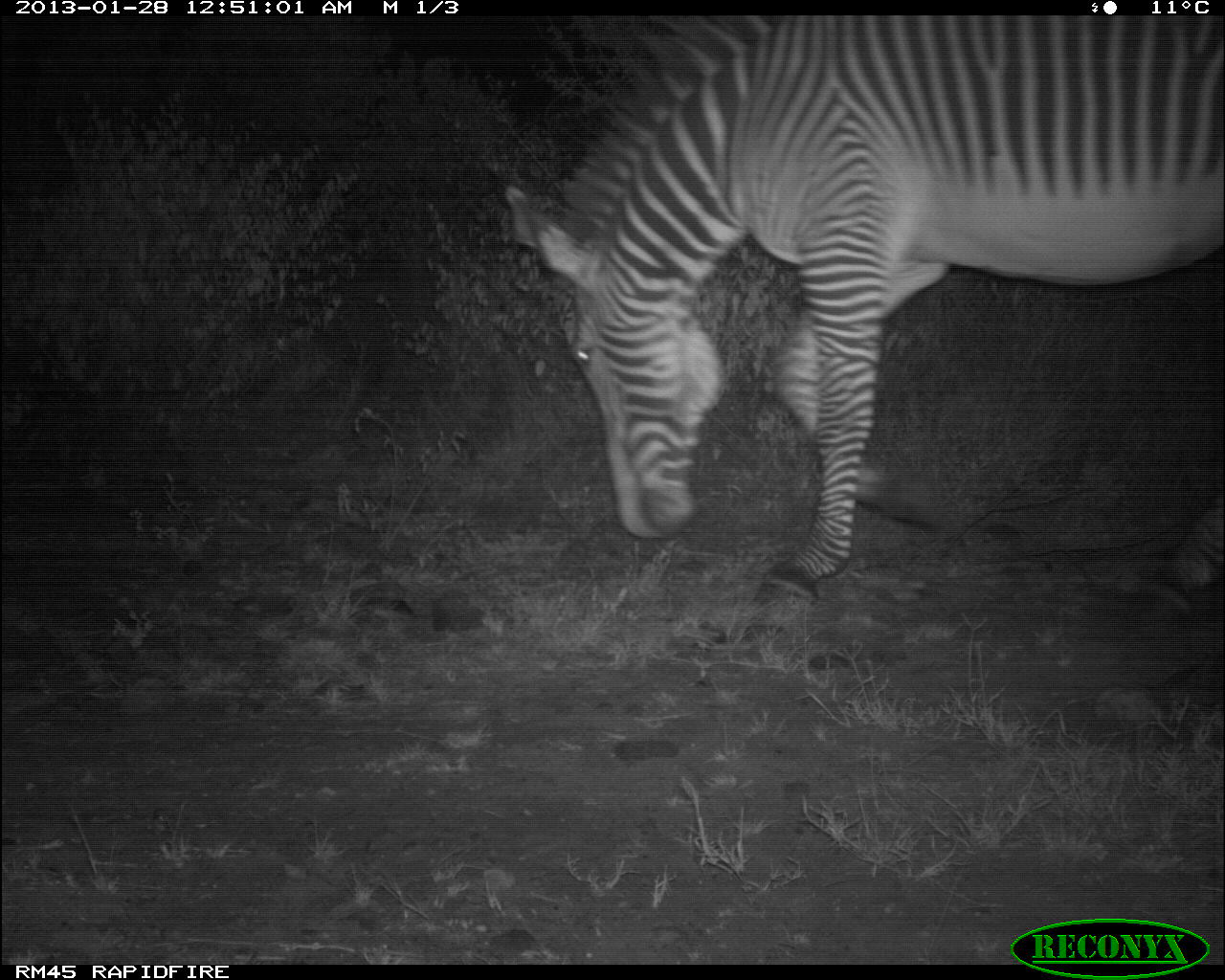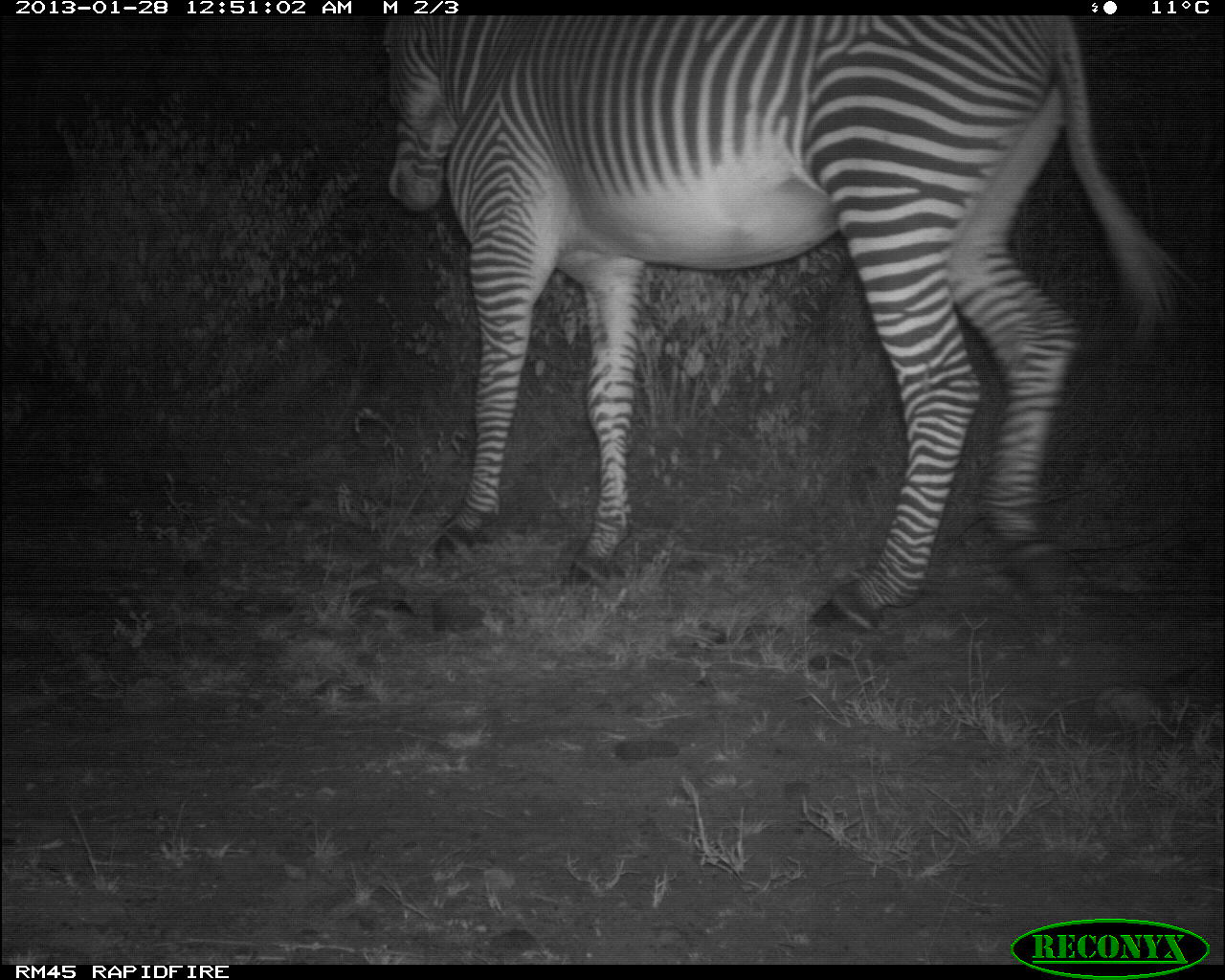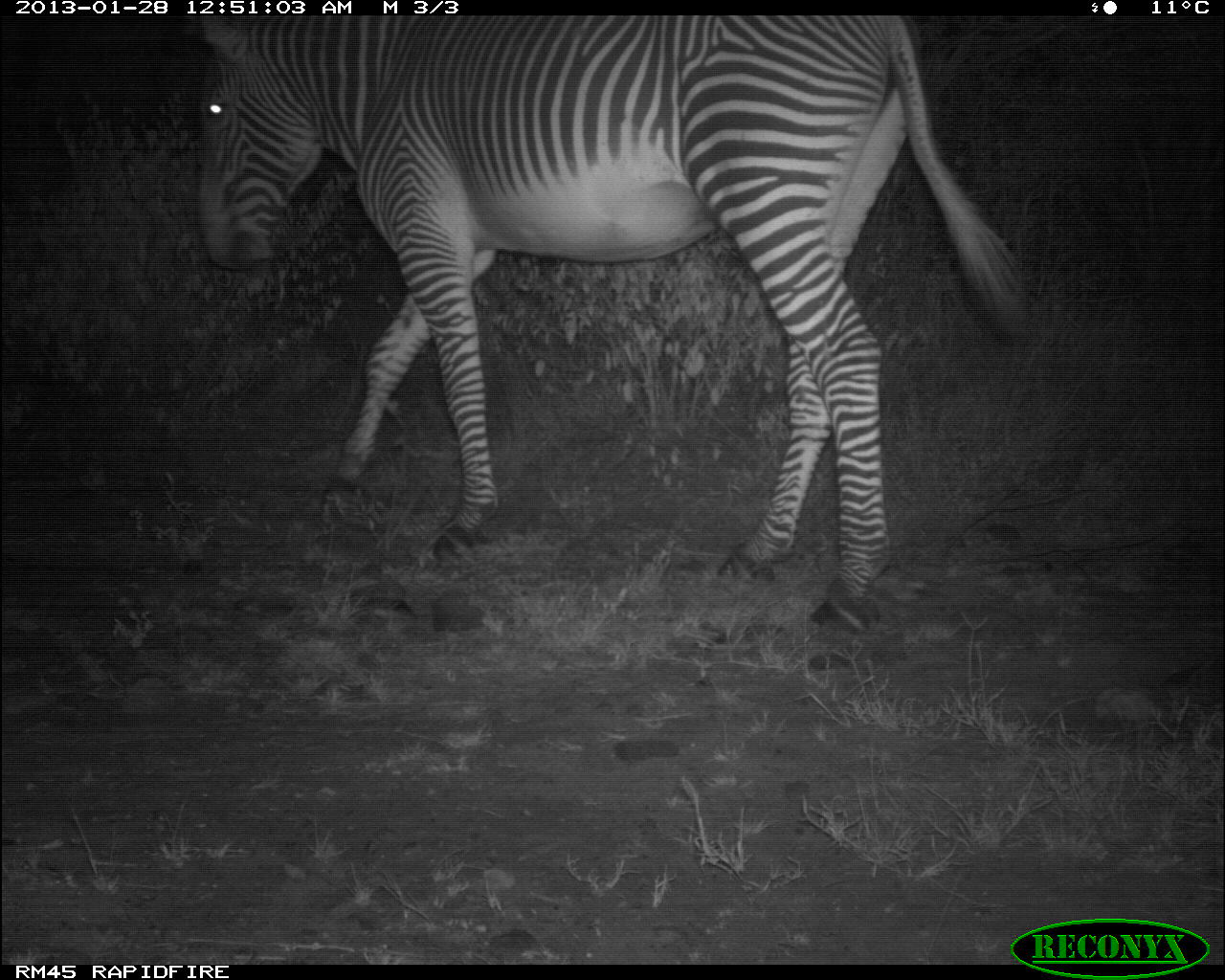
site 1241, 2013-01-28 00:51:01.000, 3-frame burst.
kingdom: Animalia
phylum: Chordata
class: Mammalia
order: Perissodactyla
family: Equidae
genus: Equus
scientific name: Equus grevyi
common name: grévy's zebra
Equus grevyi (grévy's zebra), count 1.